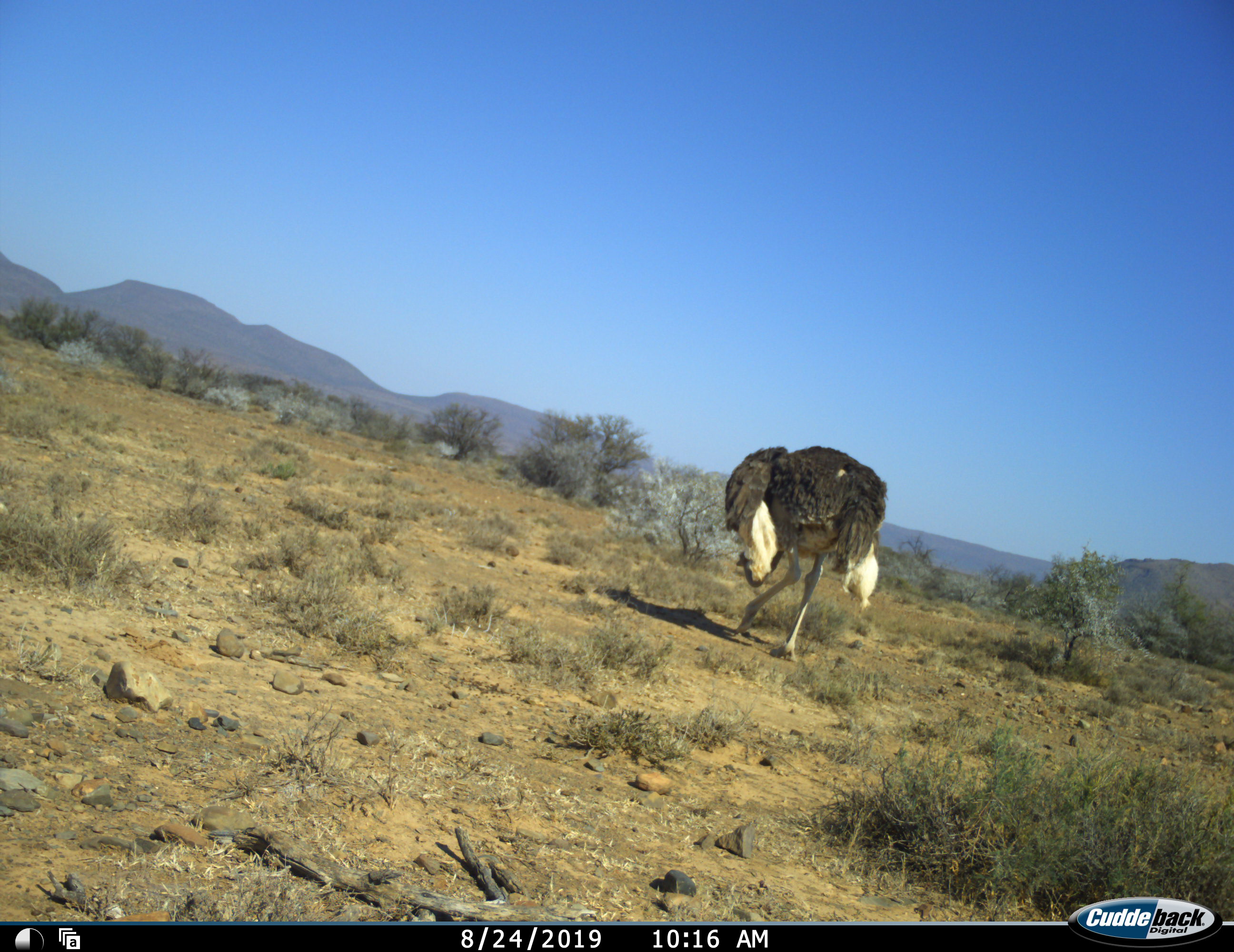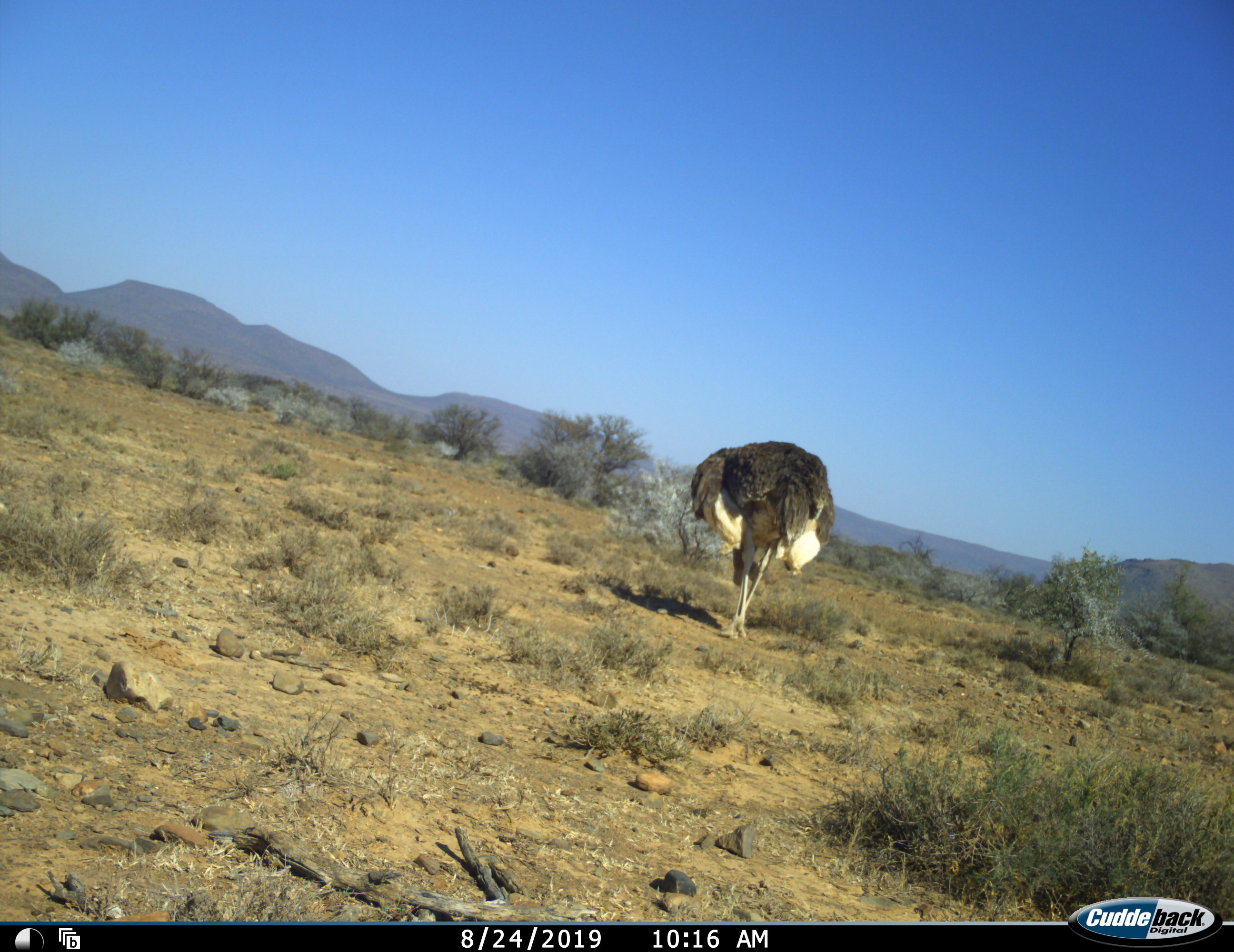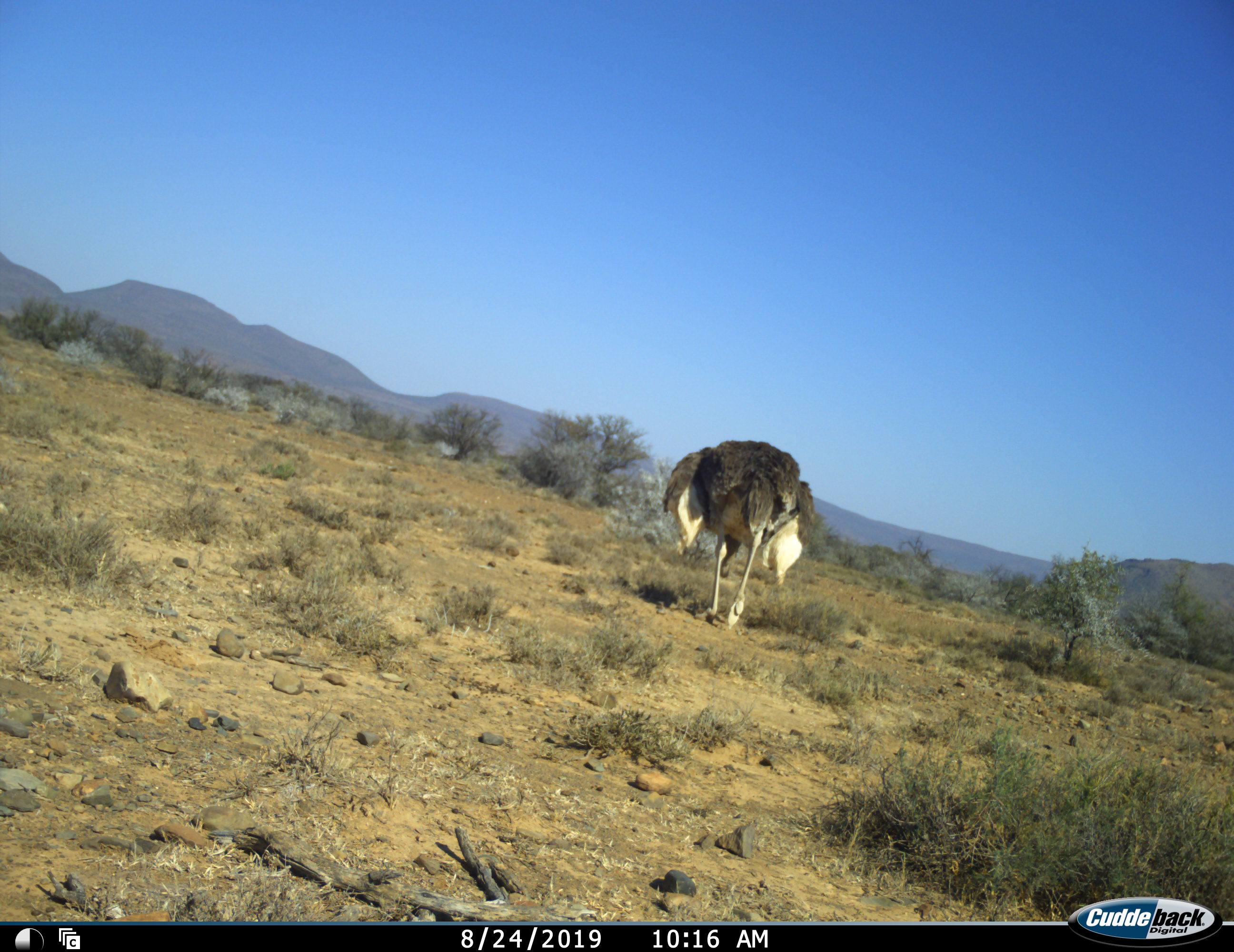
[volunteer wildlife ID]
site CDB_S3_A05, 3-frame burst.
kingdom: Animalia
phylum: Chordata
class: Aves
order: Struthioniformes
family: Struthionidae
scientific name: Struthionidae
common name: ostrich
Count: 1.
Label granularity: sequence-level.